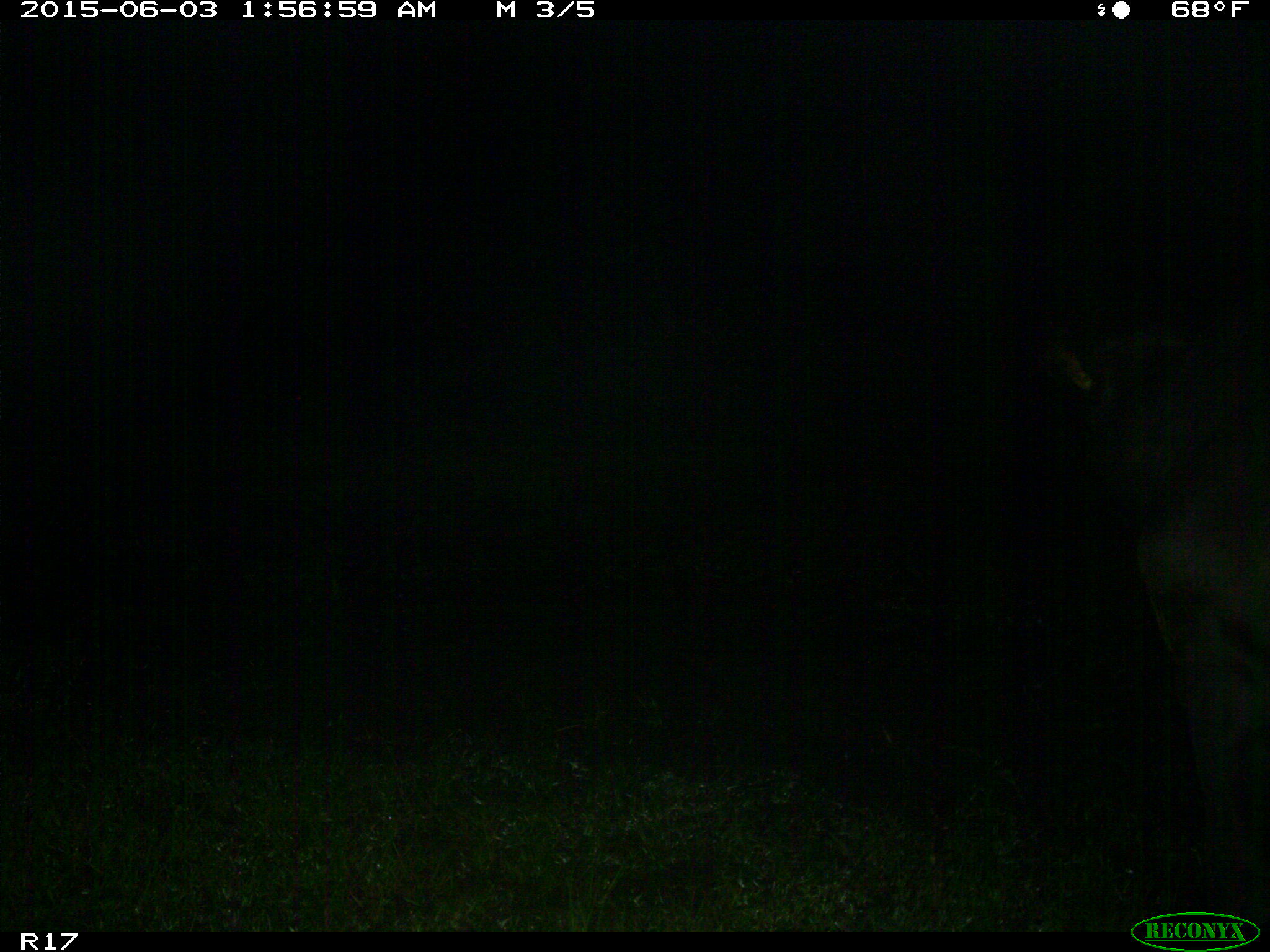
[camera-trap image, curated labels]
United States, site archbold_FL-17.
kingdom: Animalia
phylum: Chordata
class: Mammalia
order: Artiodactyla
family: Bovidae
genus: Bos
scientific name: Bos taurus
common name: domestic cow